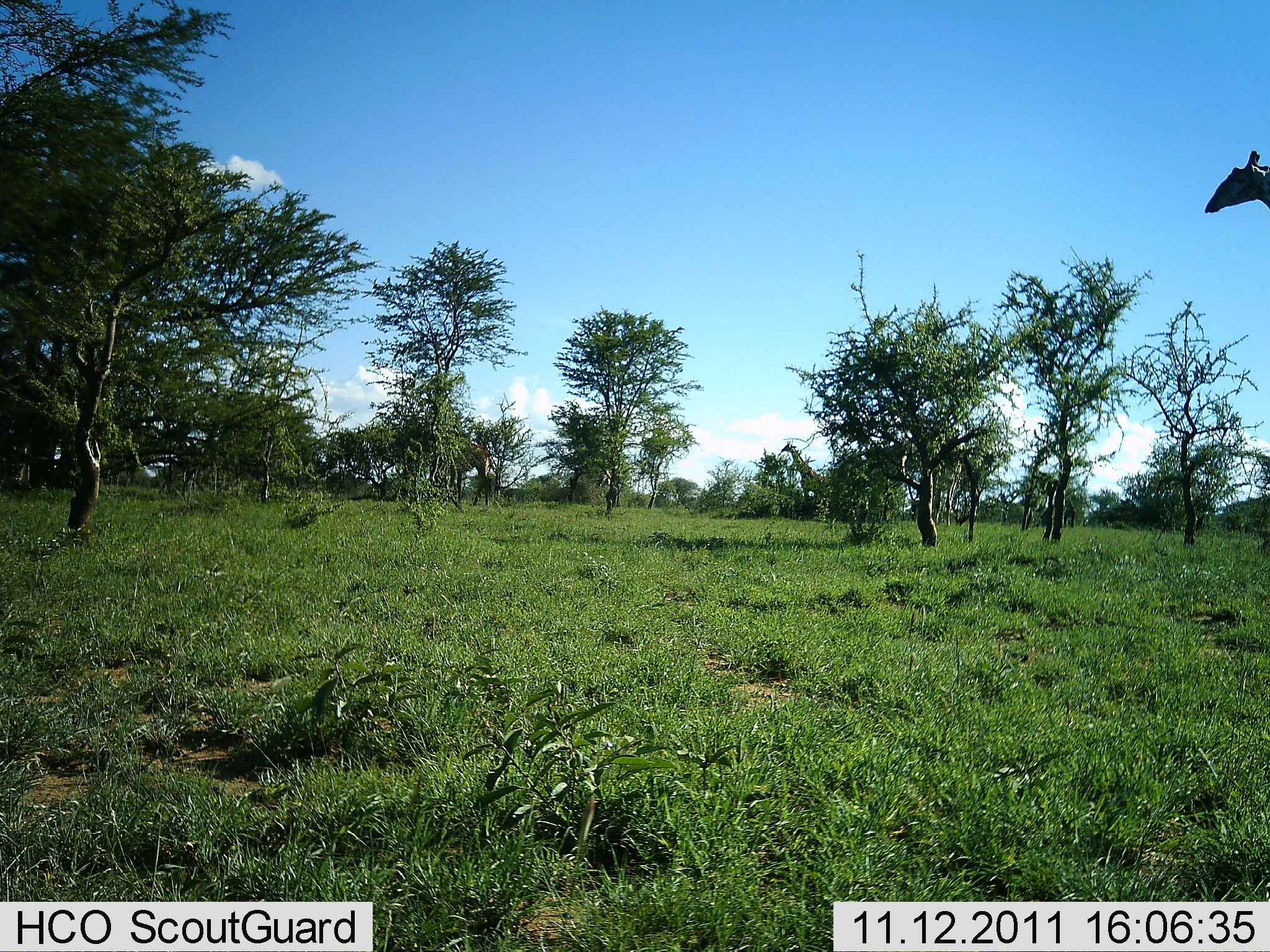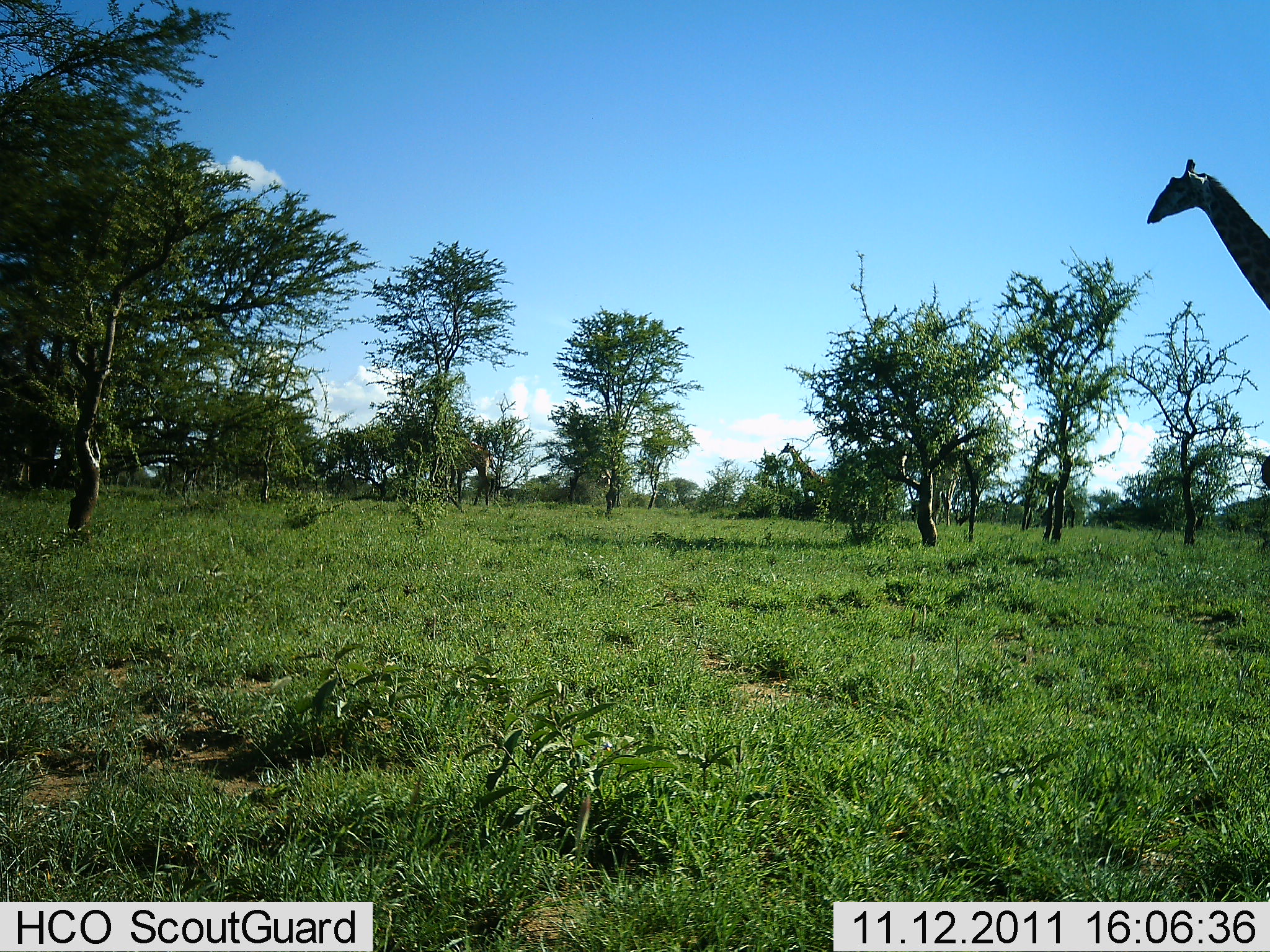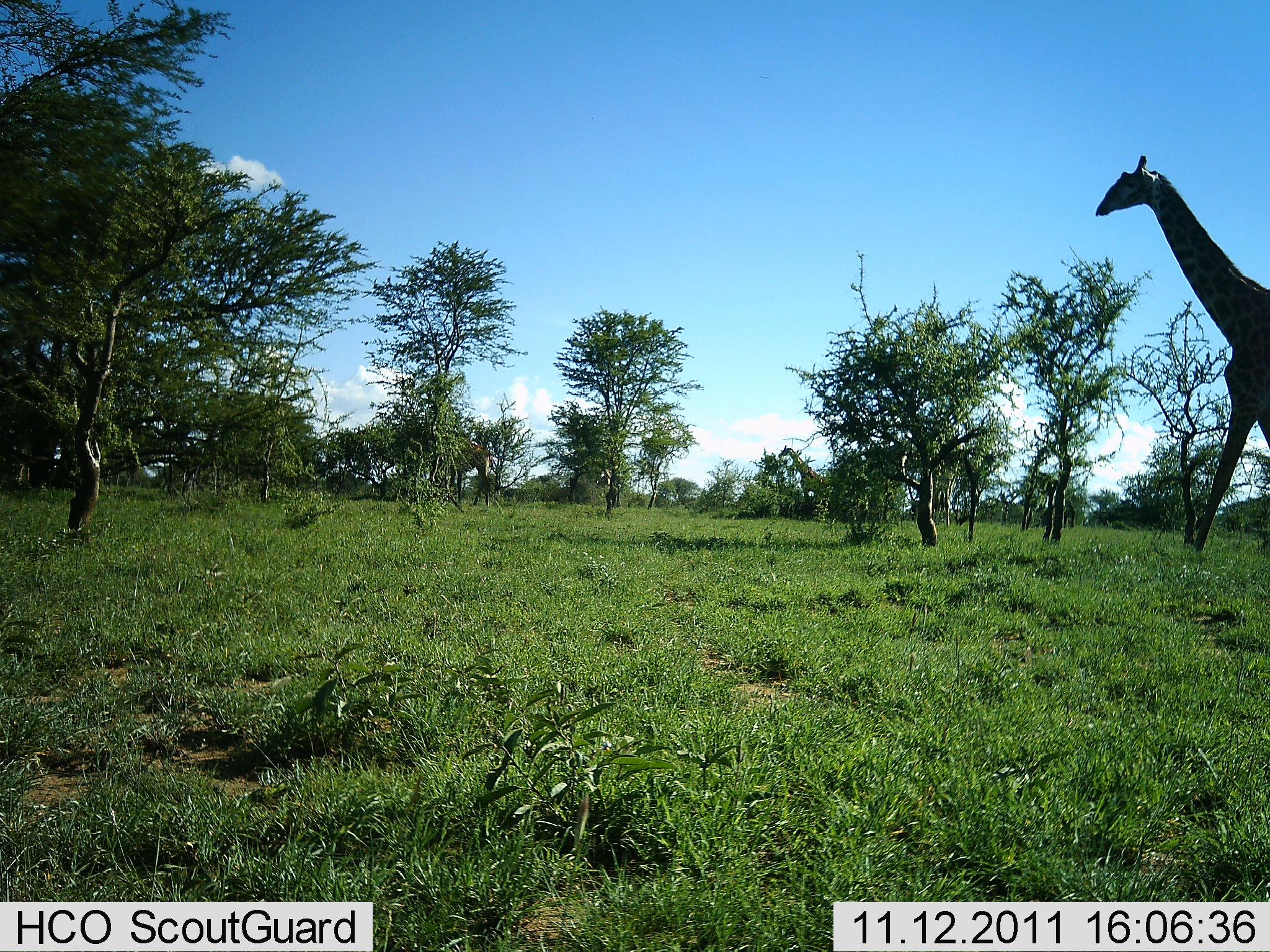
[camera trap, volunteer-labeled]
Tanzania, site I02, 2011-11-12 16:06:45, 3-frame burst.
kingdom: Animalia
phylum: Chordata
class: Mammalia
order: Artiodactyla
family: Giraffidae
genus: Giraffa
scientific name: Giraffa camelopardalis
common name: giraffe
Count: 1.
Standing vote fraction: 30%.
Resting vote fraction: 0%.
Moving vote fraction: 90%.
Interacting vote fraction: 0%.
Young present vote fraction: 0%.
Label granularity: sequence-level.